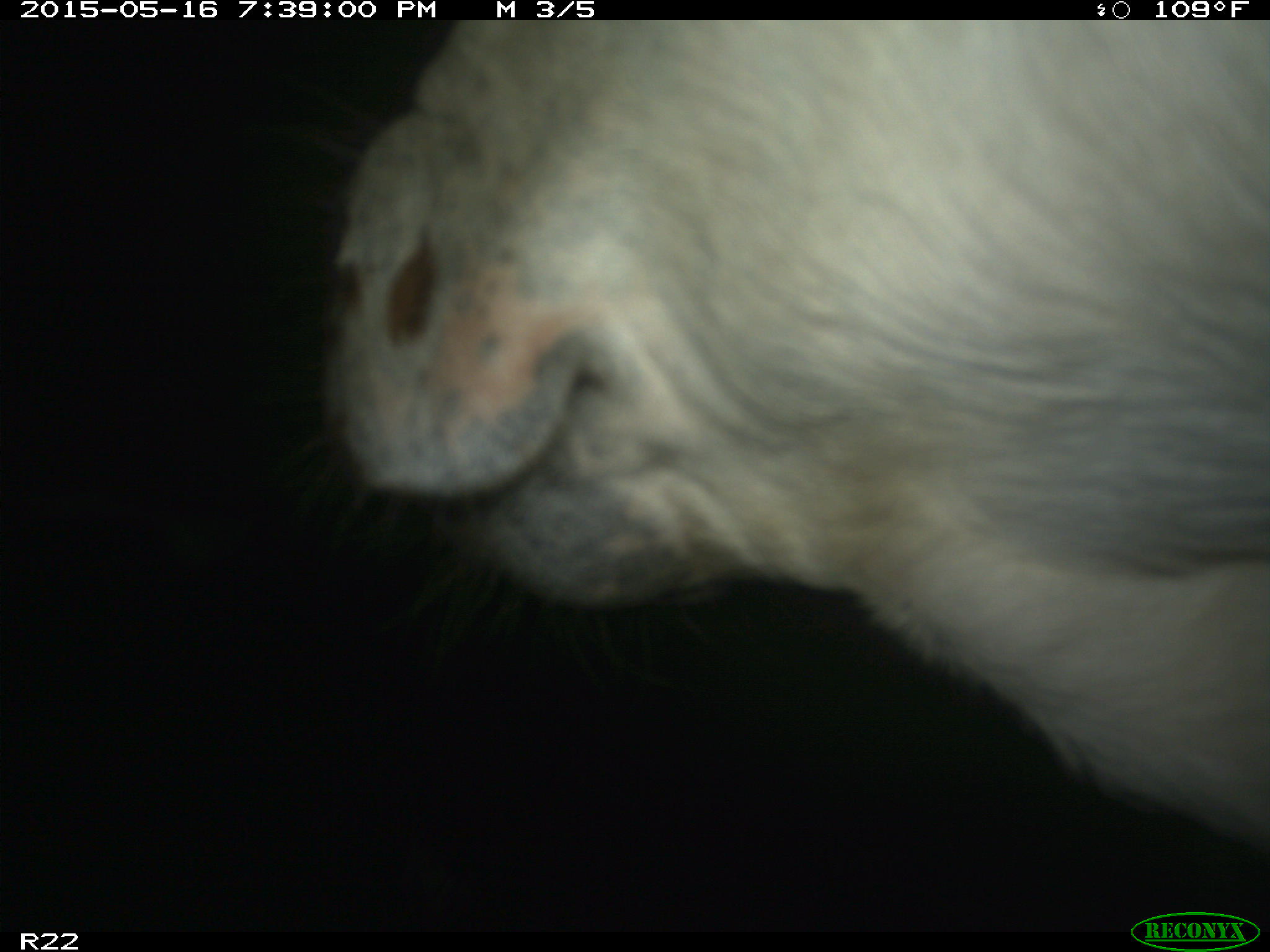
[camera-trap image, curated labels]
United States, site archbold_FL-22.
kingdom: Animalia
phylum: Chordata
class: Mammalia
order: Artiodactyla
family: Bovidae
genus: Bos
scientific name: Bos taurus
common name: domestic cow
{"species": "Bos taurus (domestic cow)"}